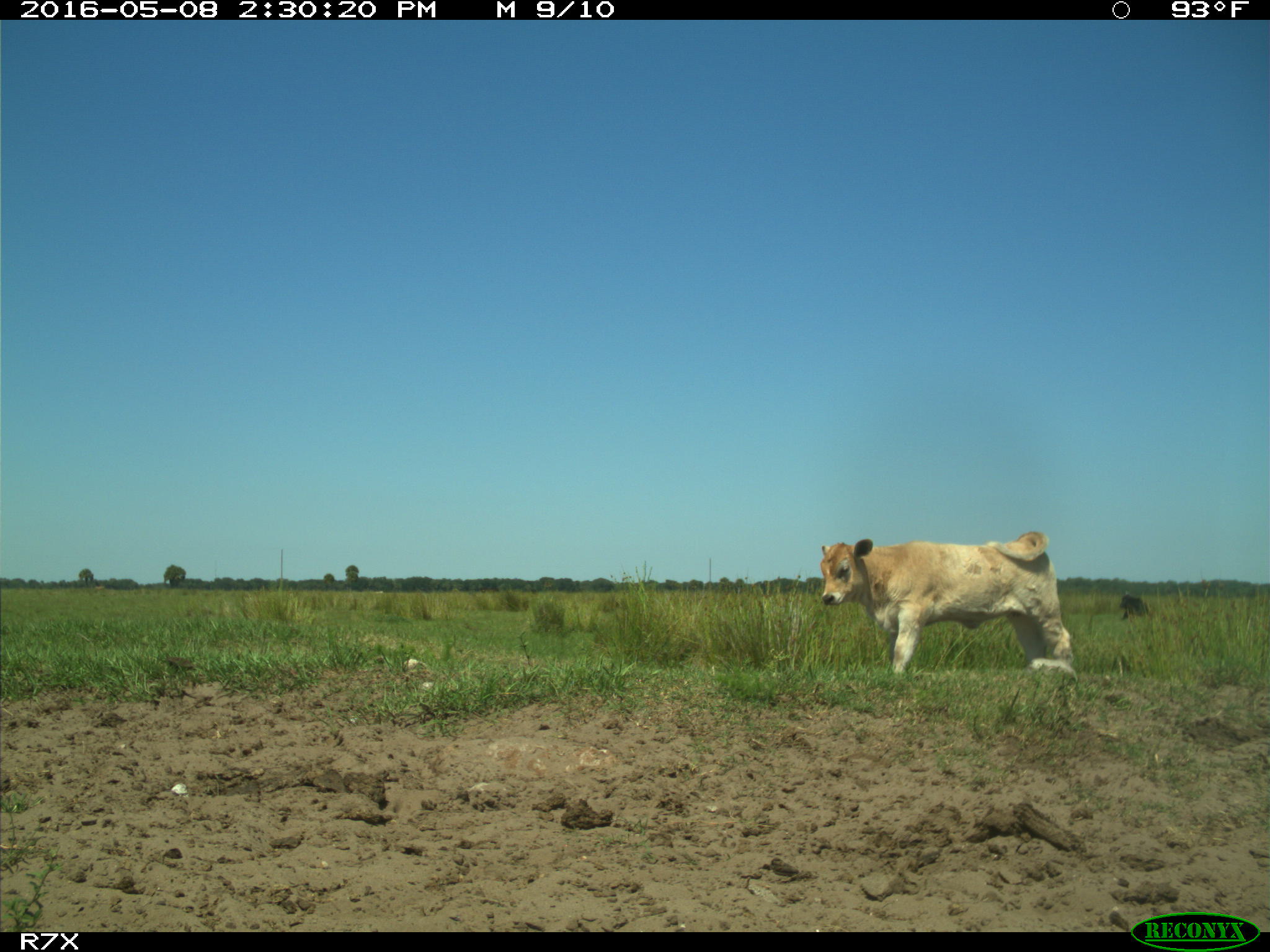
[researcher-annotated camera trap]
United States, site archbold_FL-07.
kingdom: Animalia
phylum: Chordata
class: Mammalia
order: Artiodactyla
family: Bovidae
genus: Bos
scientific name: Bos taurus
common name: domestic cow